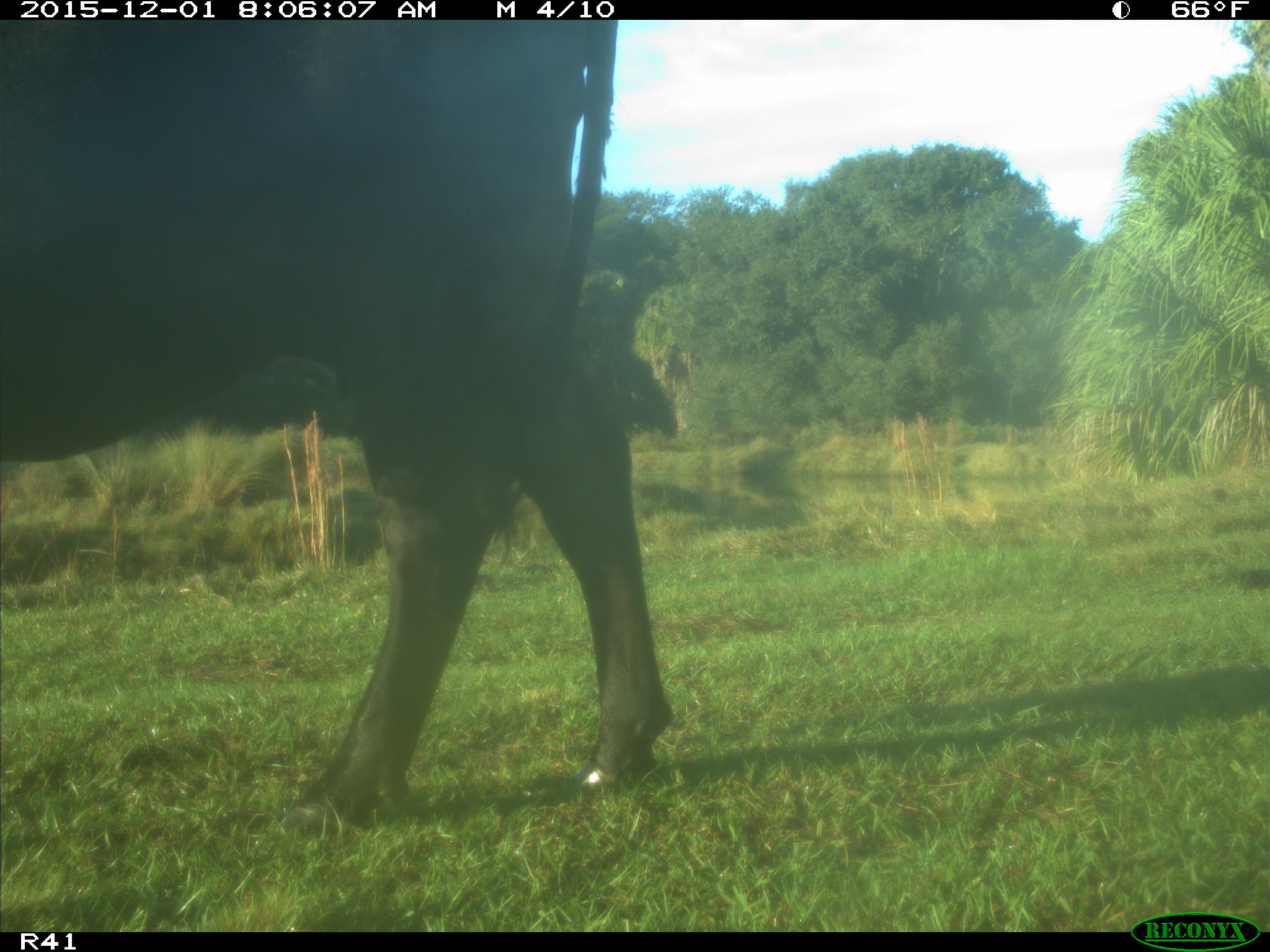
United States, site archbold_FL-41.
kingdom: Animalia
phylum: Chordata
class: Mammalia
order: Artiodactyla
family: Bovidae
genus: Bos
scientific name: Bos taurus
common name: domestic cow